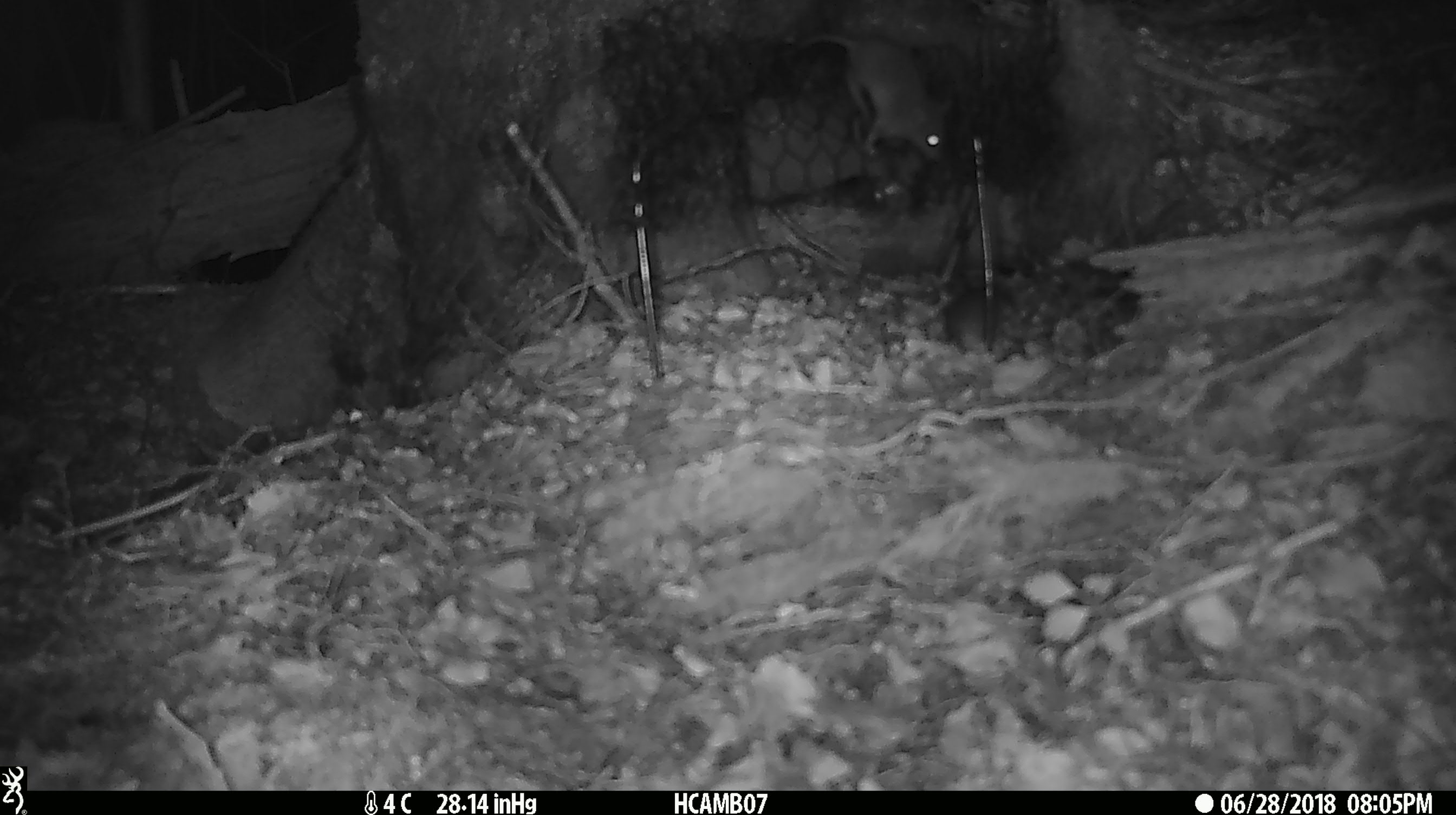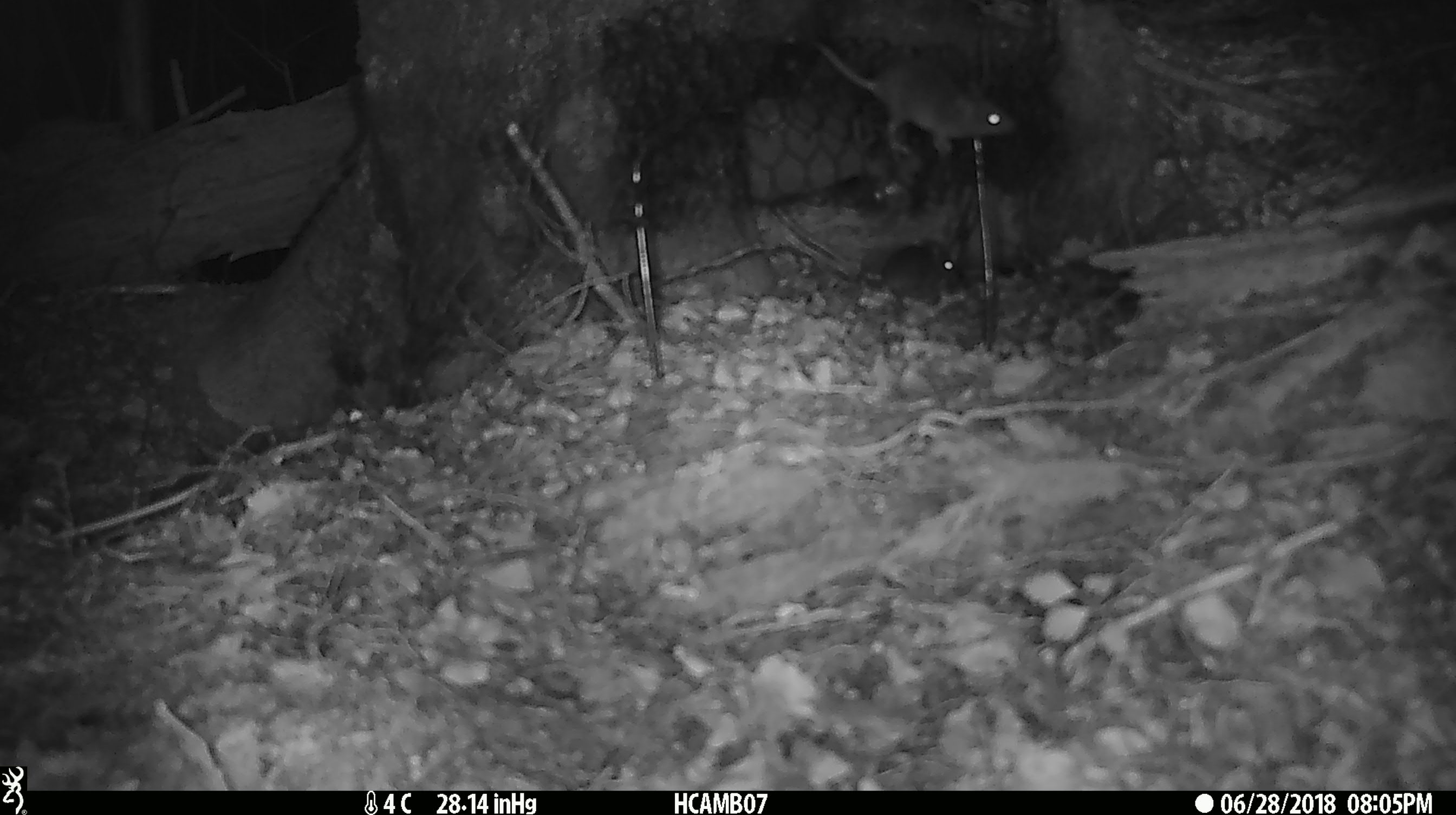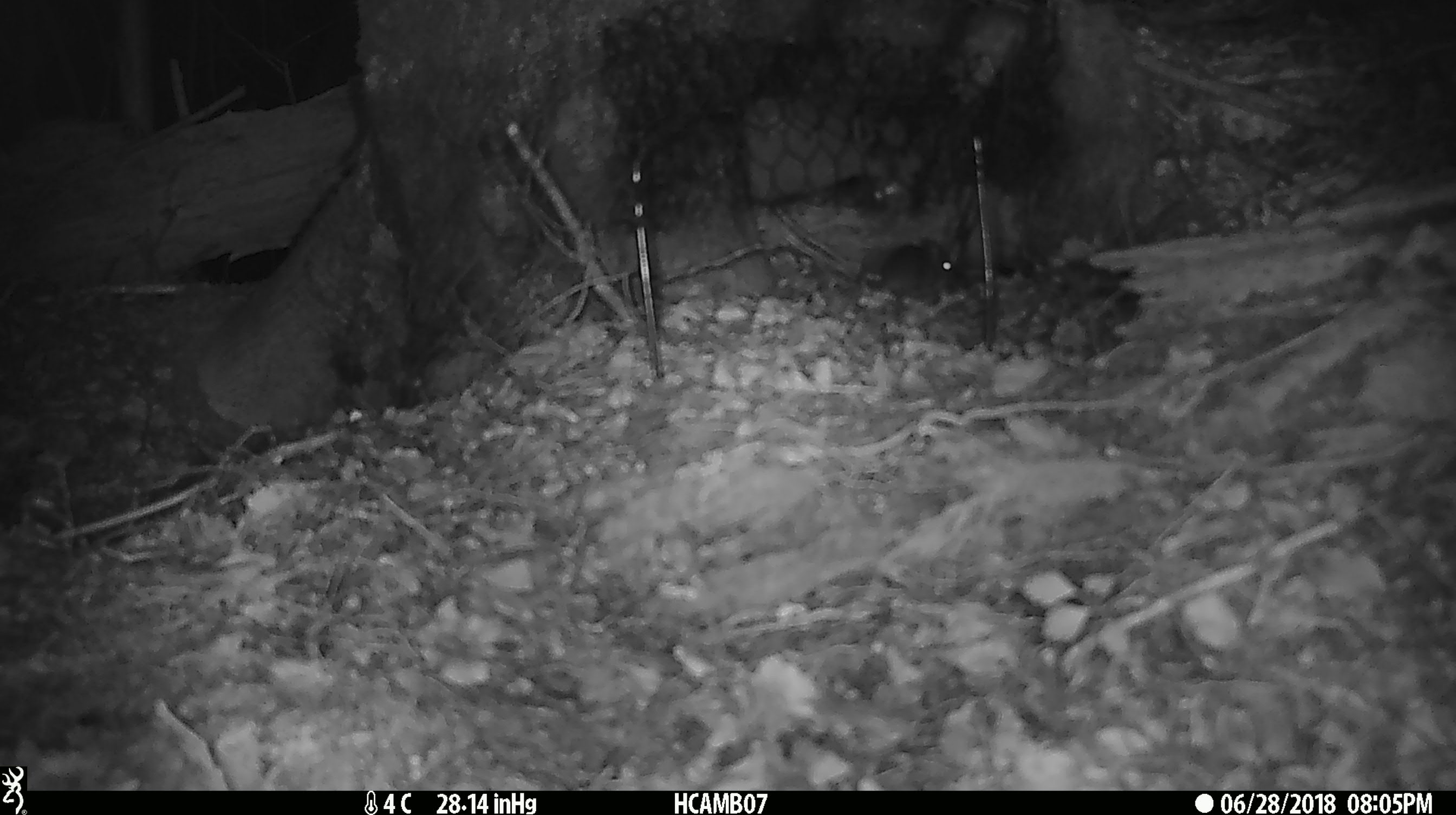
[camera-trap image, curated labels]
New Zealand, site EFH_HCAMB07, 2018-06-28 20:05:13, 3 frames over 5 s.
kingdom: Animalia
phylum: Chordata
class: Mammalia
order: Rodentia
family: Muridae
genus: Mus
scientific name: Mus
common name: mouse